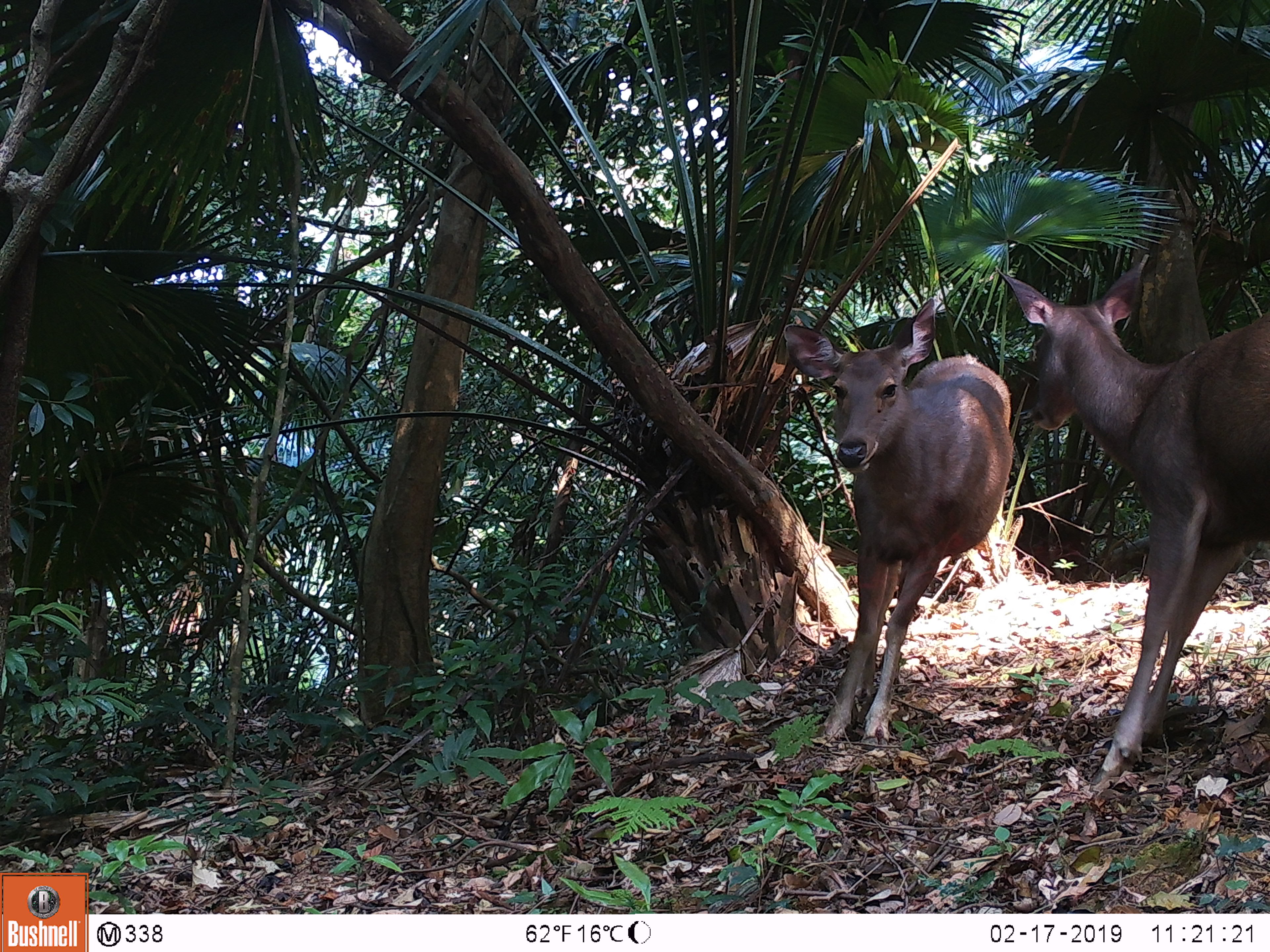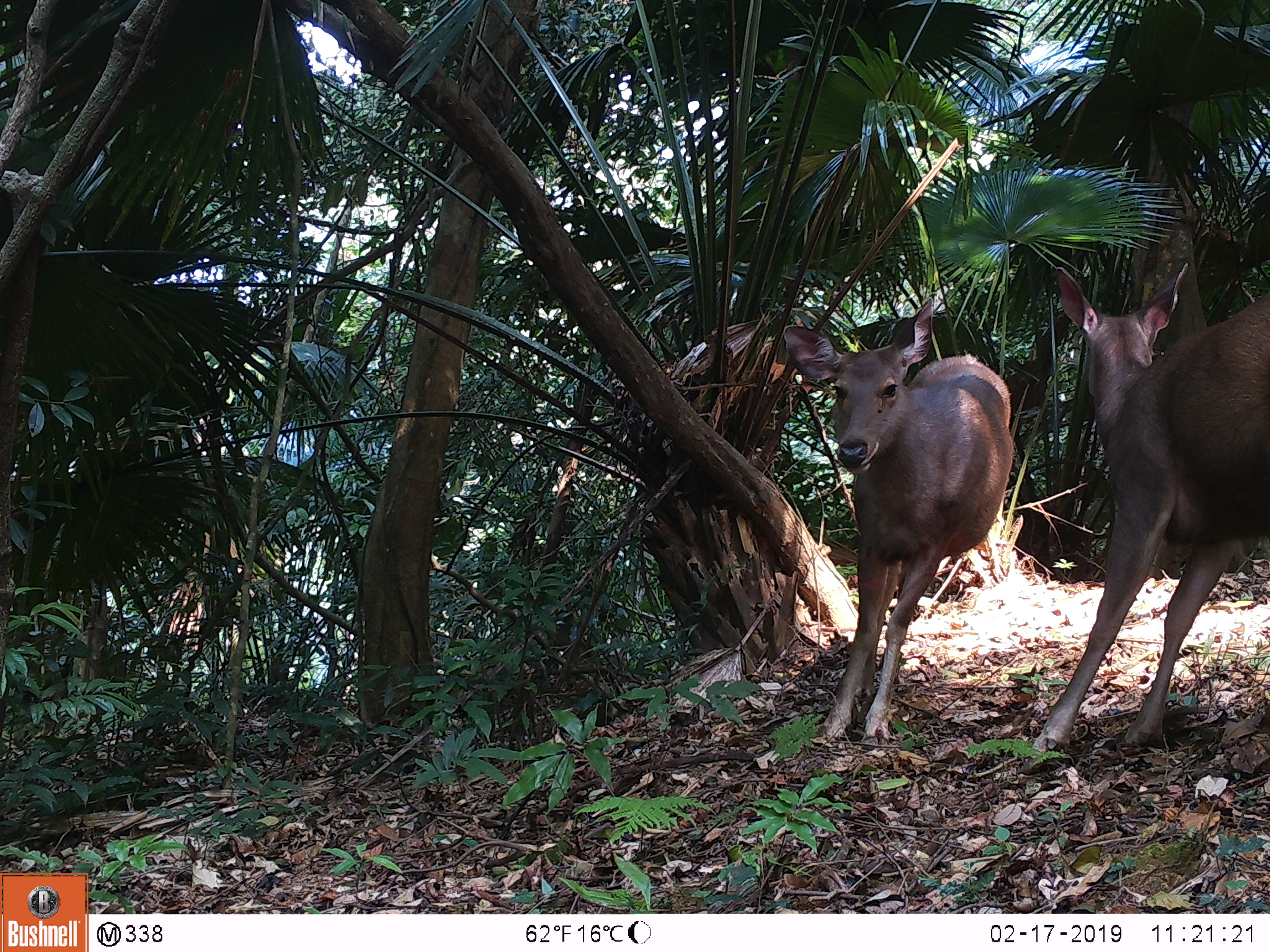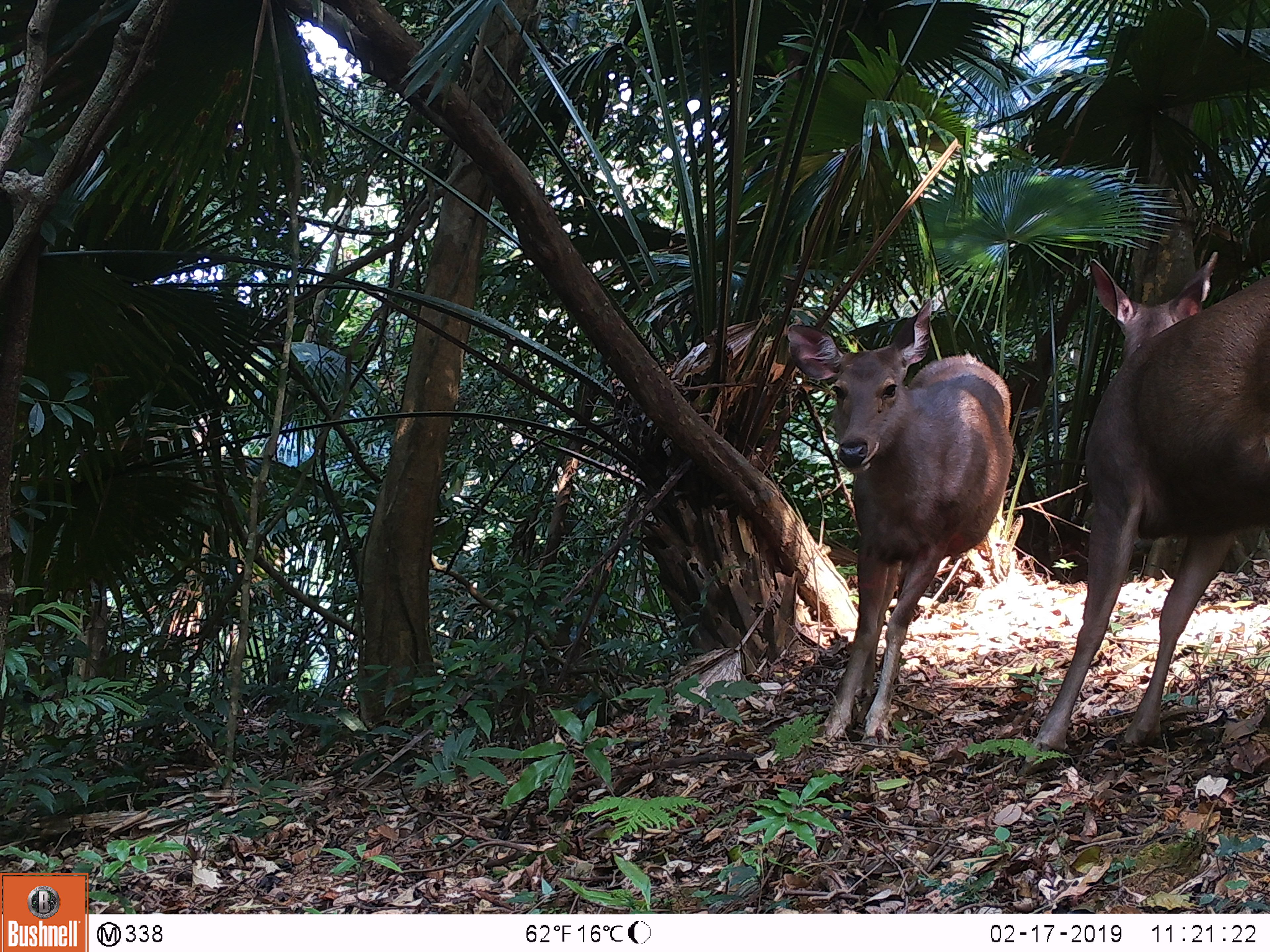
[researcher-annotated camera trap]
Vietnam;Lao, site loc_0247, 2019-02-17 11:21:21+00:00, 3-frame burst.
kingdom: Animalia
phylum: Chordata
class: Mammalia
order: Artiodactyla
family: Cervidae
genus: Rusa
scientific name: Rusa unicolor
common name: sambar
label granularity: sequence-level